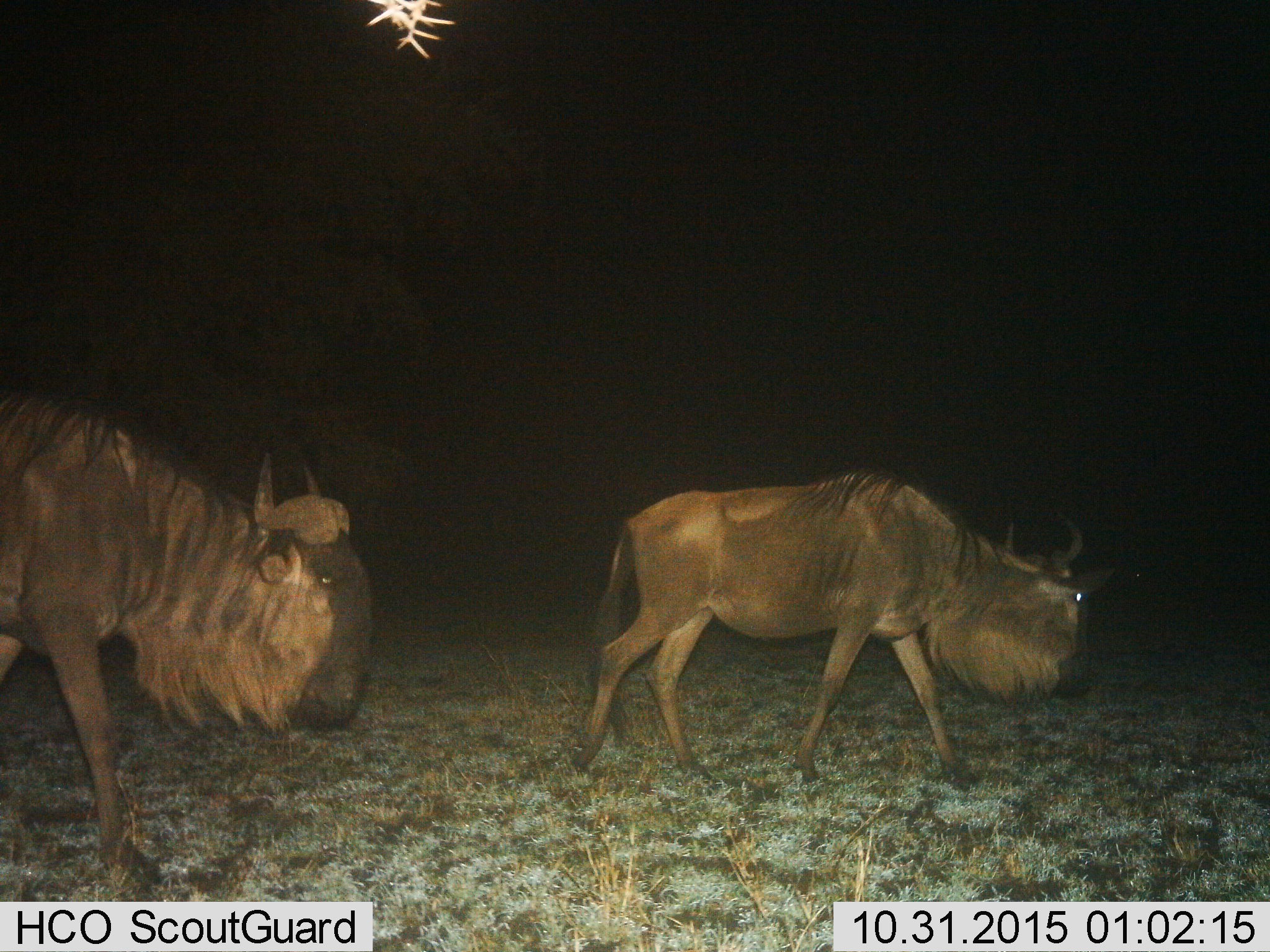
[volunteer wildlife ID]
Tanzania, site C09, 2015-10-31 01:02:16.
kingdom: Animalia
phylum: Chordata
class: Mammalia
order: Artiodactyla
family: Bovidae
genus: Connochaetes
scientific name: Connochaetes taurinus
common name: blue wildebeest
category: wildebeest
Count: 2.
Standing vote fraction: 0%.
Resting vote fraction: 0%.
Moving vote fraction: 100%.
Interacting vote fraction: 0%.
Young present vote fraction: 0%.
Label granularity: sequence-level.